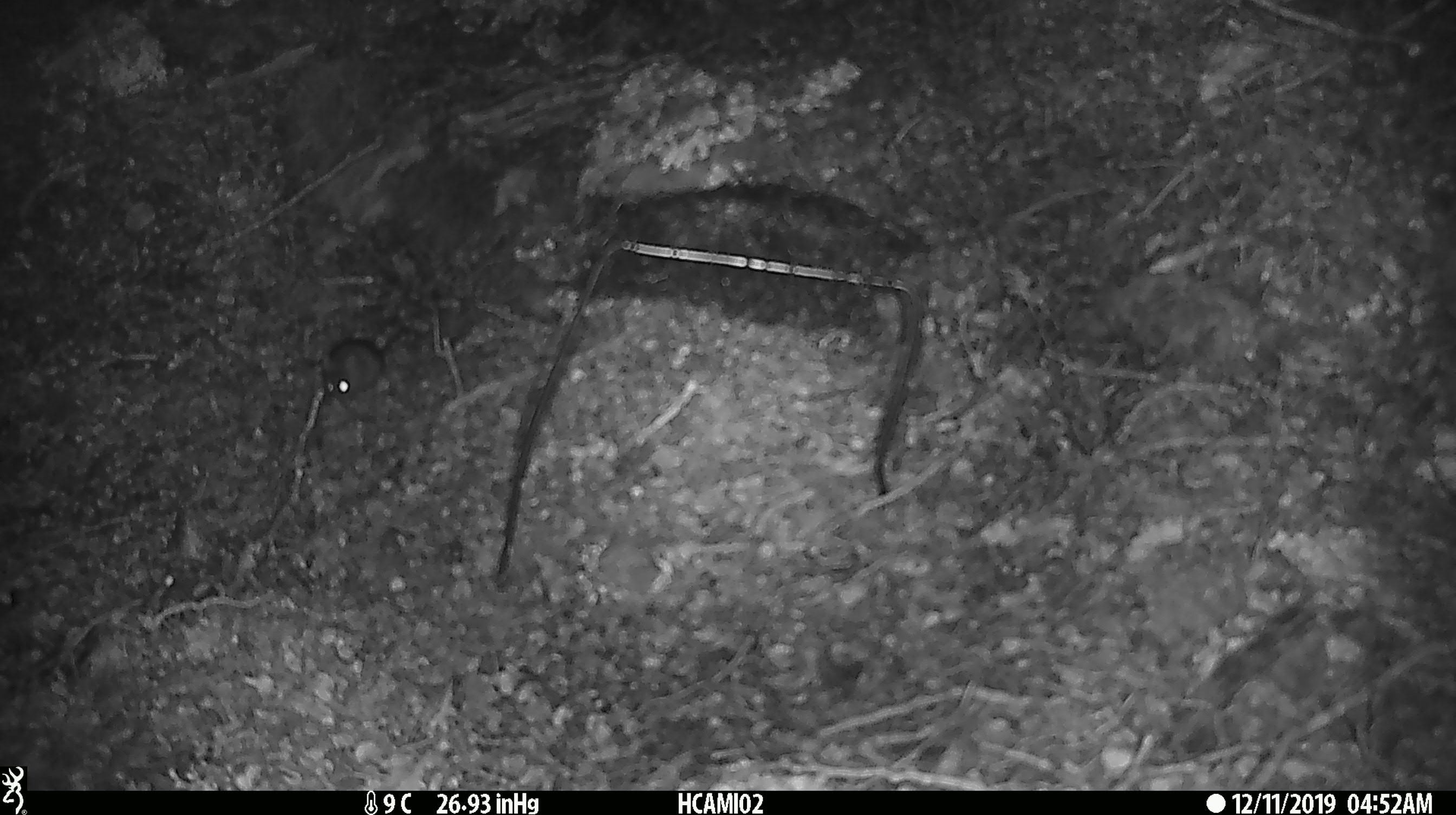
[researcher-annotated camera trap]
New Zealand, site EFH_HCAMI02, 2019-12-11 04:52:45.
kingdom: Animalia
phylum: Chordata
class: Mammalia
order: Rodentia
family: Muridae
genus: Mus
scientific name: Mus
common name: mouse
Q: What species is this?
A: Mouse (Mus).